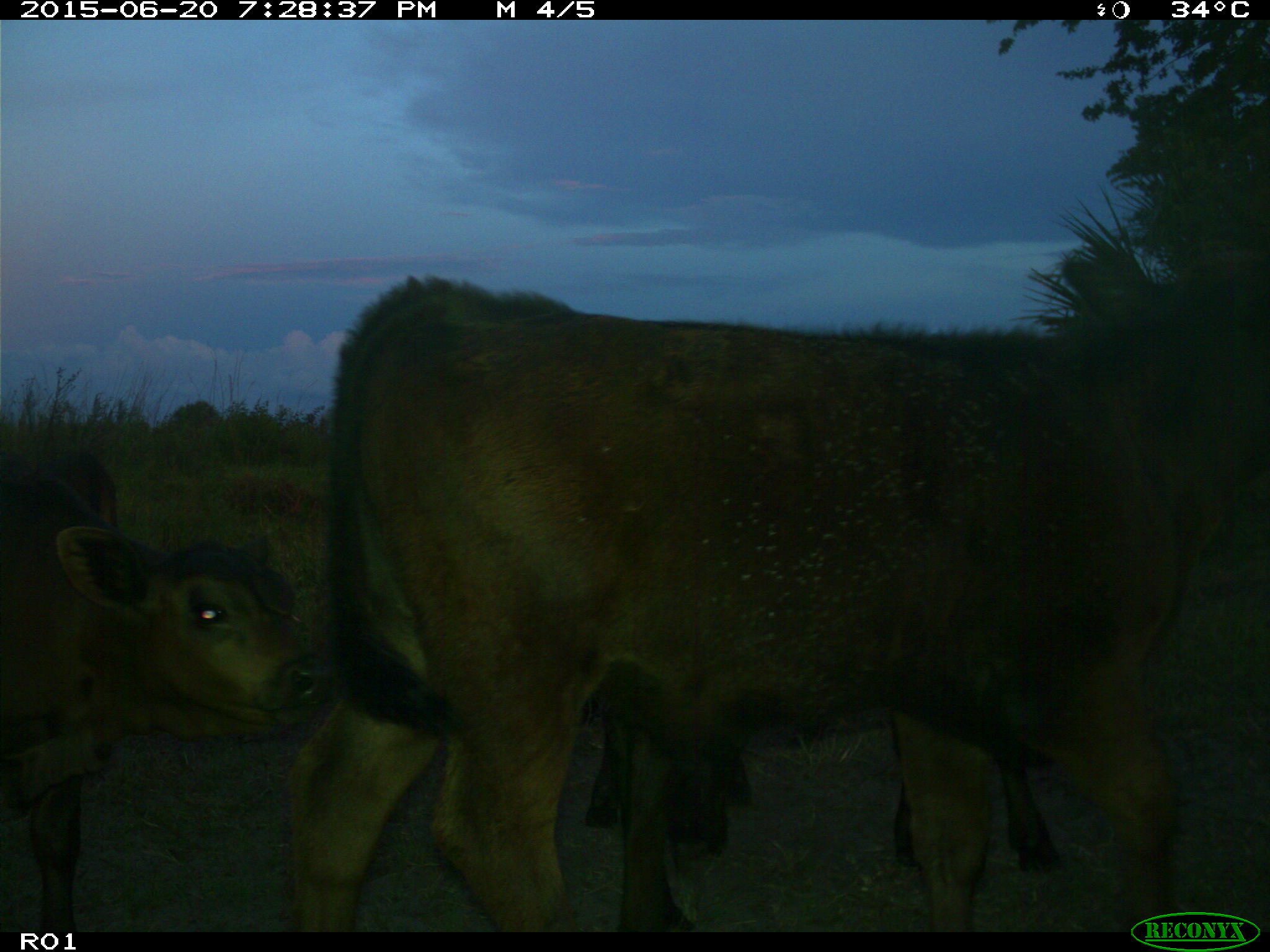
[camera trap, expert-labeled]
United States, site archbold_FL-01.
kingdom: Animalia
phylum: Chordata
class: Mammalia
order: Artiodactyla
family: Bovidae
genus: Bos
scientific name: Bos taurus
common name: domestic cow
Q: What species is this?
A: Bos taurus (domestic cow).